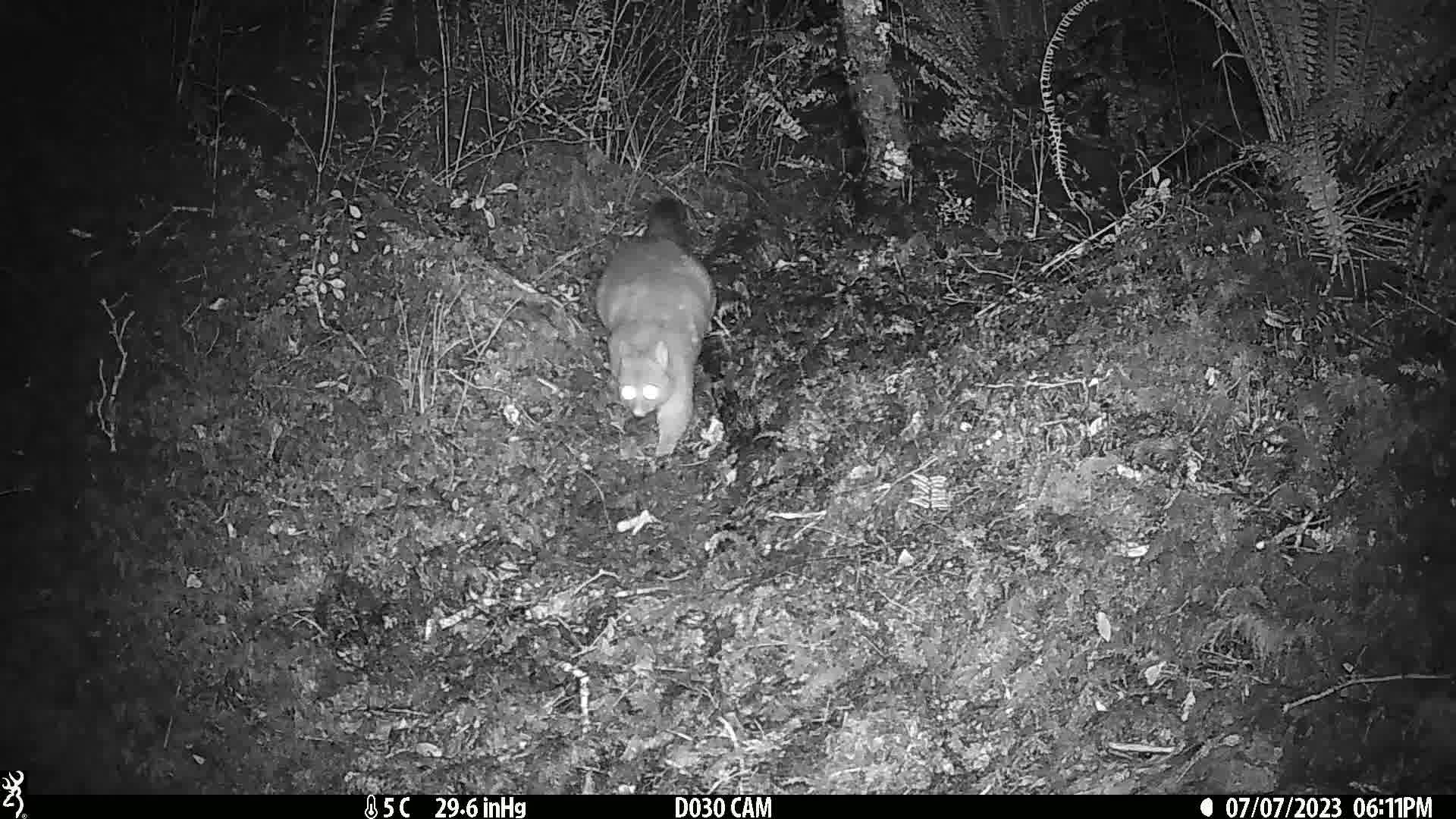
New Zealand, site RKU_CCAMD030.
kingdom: Animalia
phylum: Chordata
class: Mammalia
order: Diprotodontia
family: Phalangeridae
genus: Trichosurus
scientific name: Trichosurus vulpecula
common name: common brushtail possum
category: possum